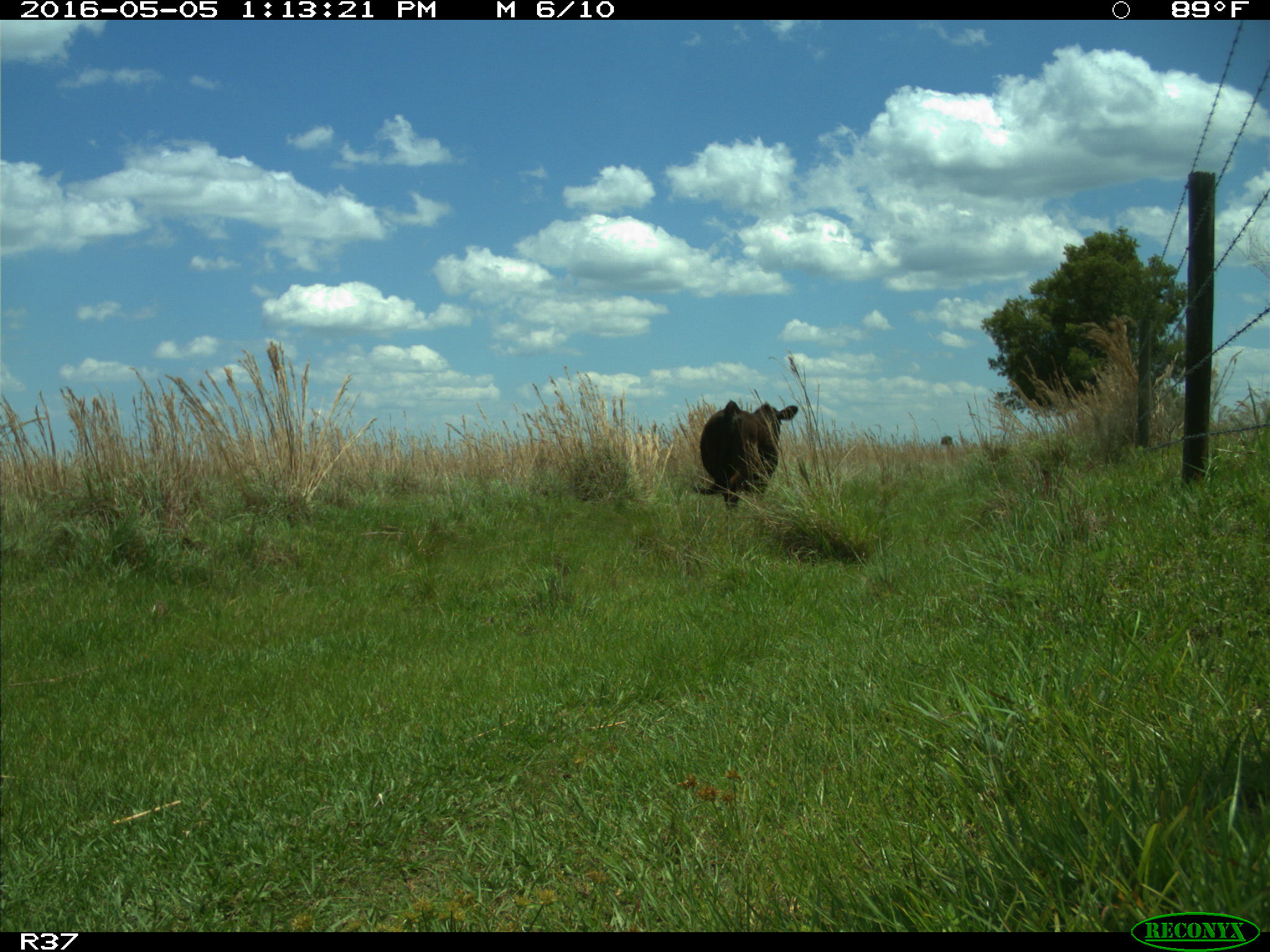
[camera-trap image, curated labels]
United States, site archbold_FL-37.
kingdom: Animalia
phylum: Chordata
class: Mammalia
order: Artiodactyla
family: Bovidae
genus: Bos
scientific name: Bos taurus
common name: domestic cow